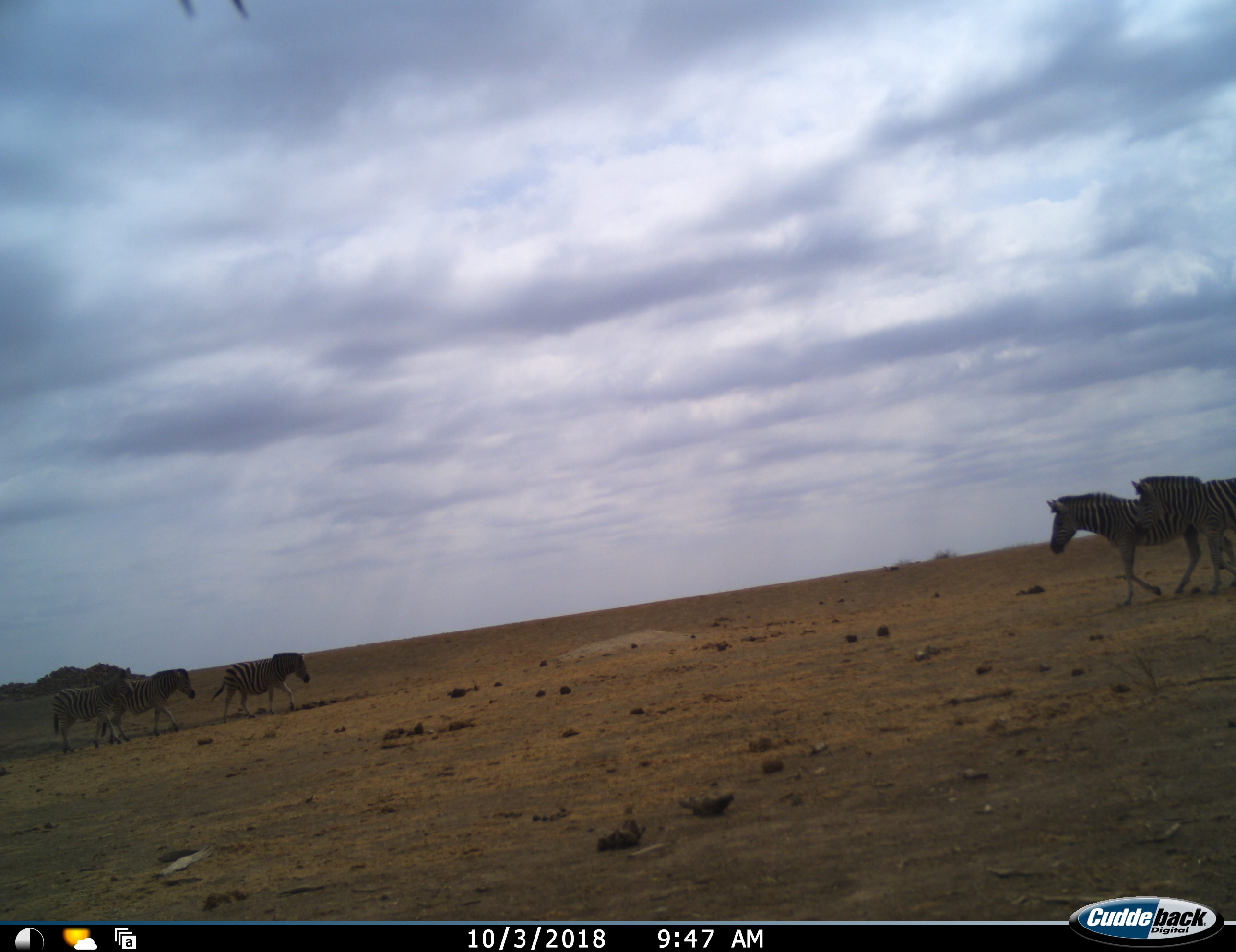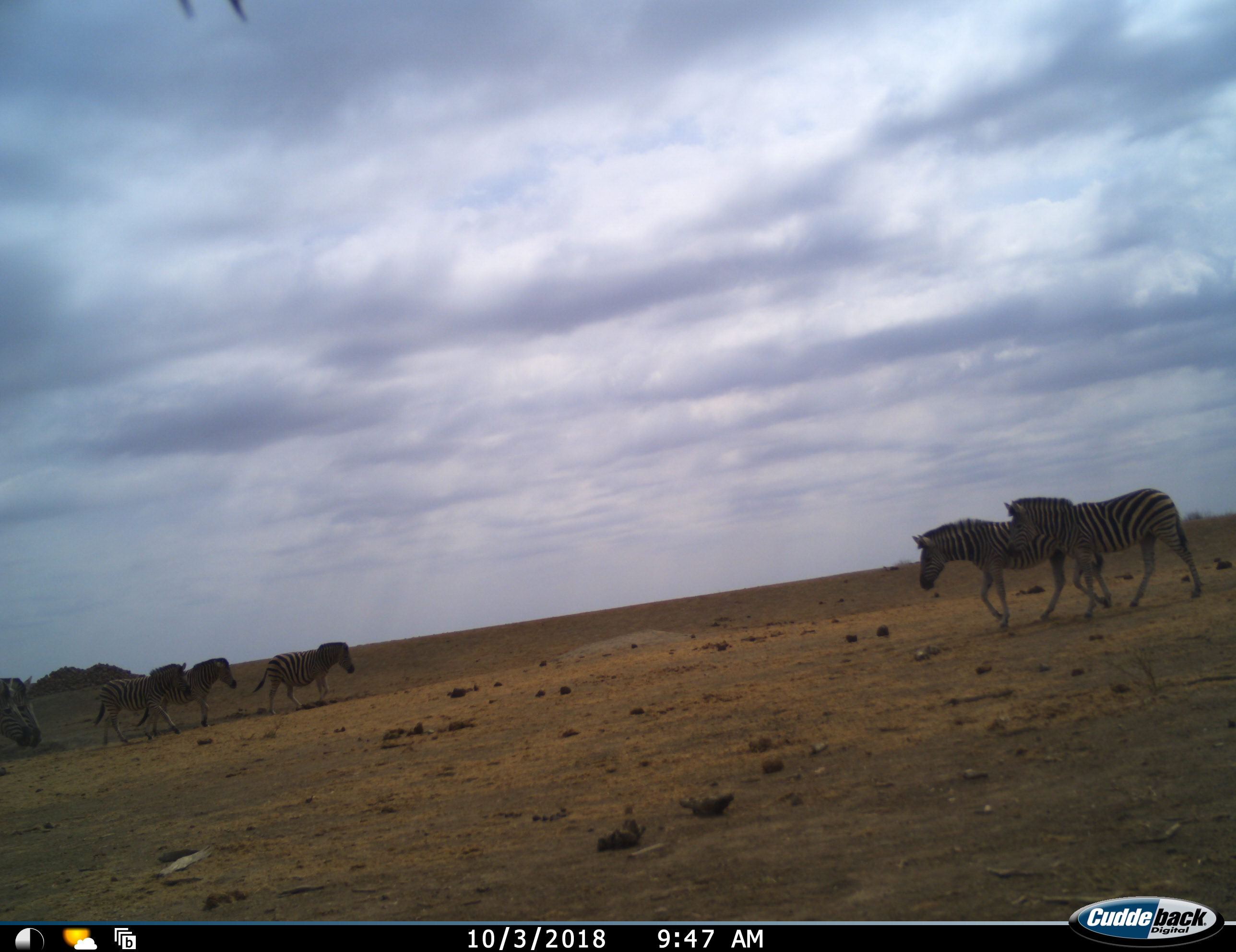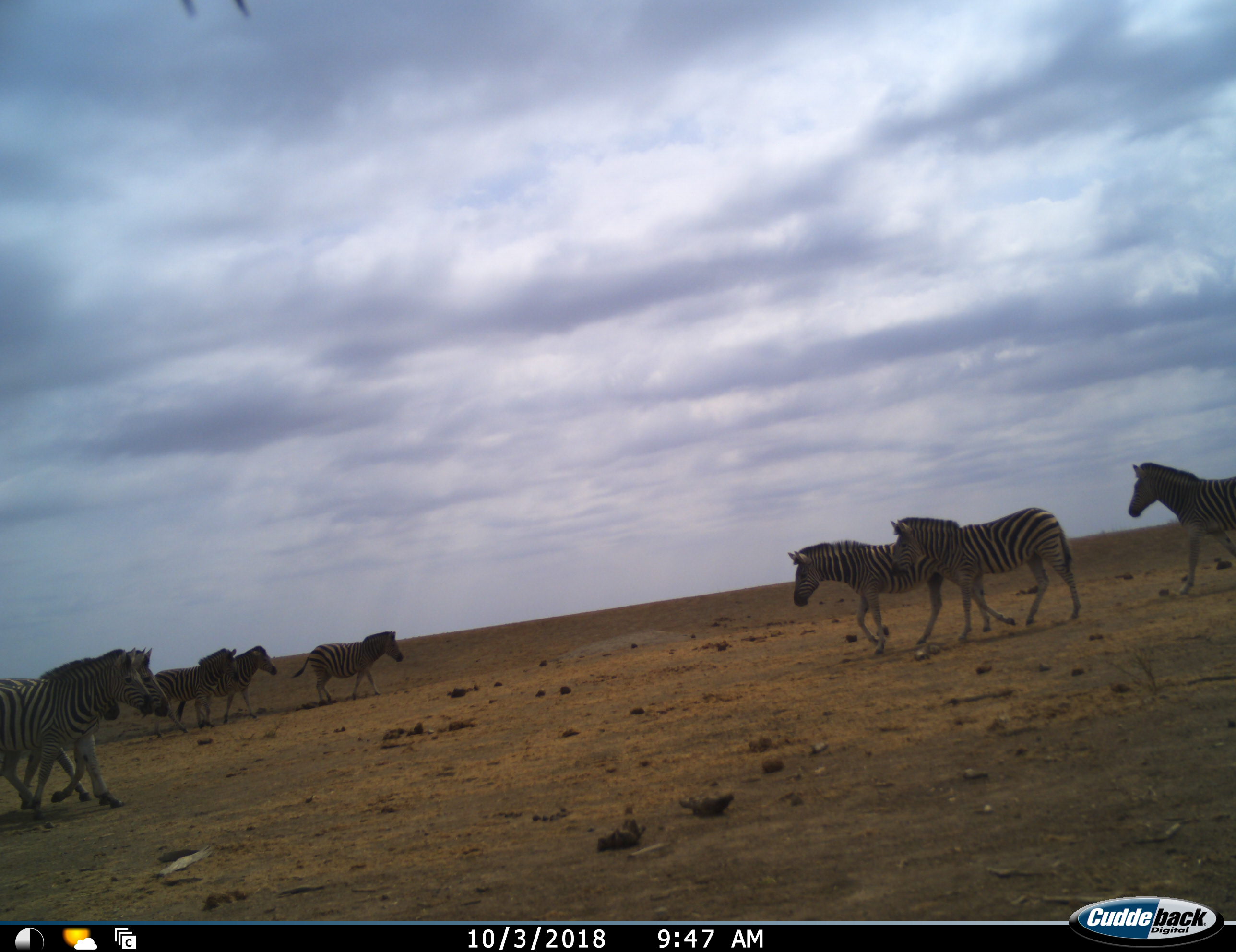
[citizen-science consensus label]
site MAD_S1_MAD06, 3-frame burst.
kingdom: Animalia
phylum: Chordata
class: Mammalia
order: Perissodactyla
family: Equidae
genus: Equus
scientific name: Equus quagga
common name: plains zebra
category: zebraplains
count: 8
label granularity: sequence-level